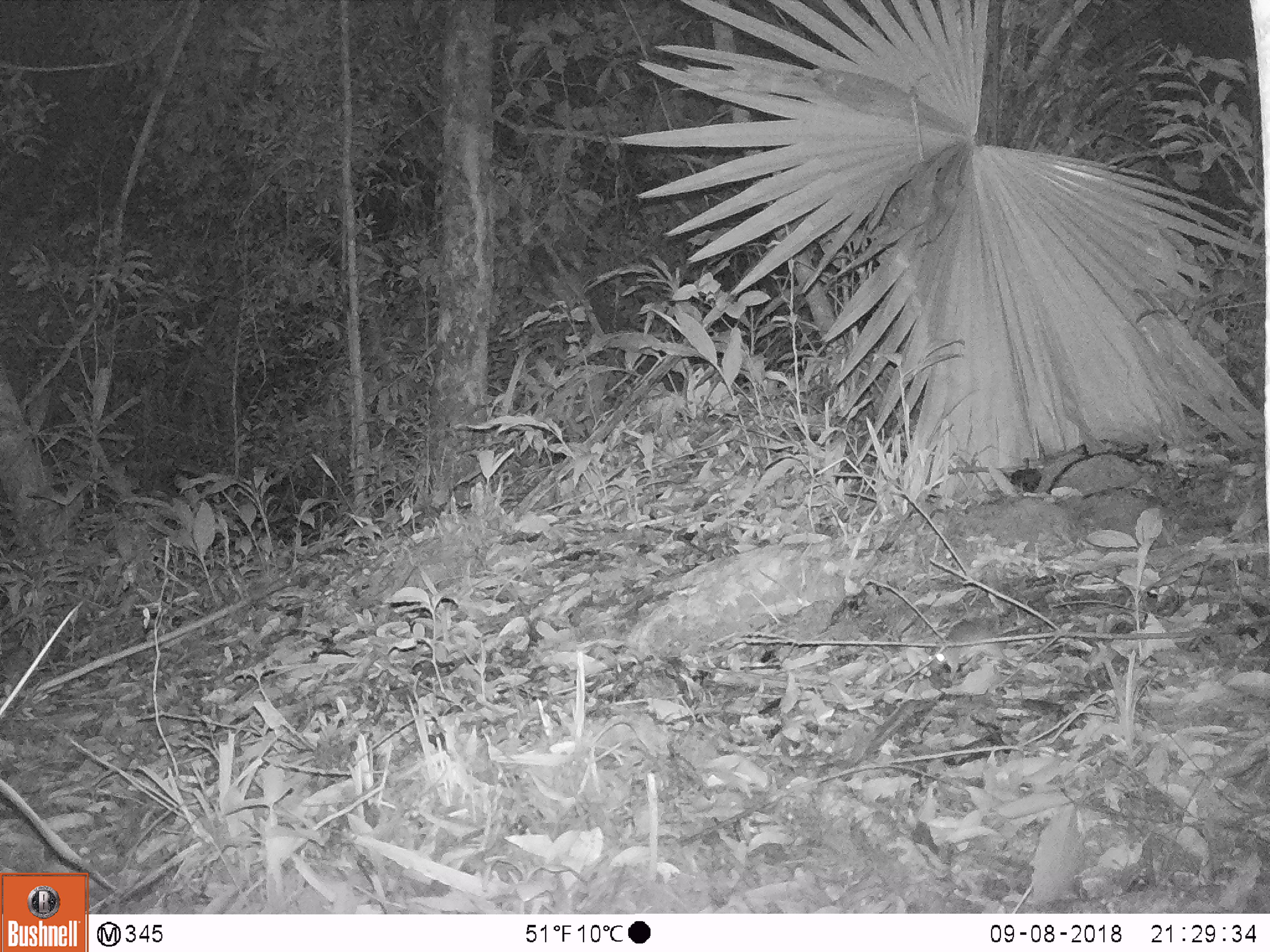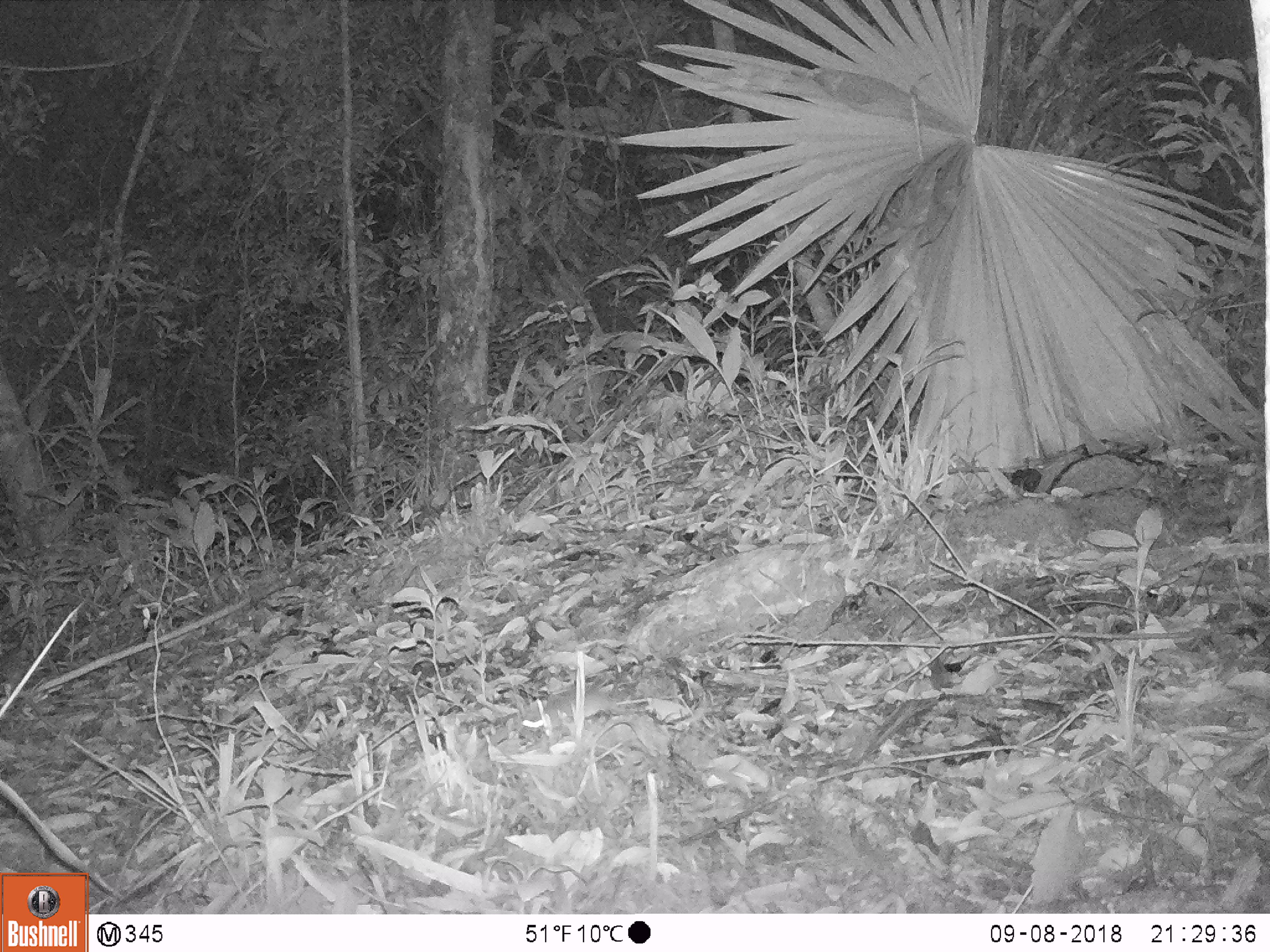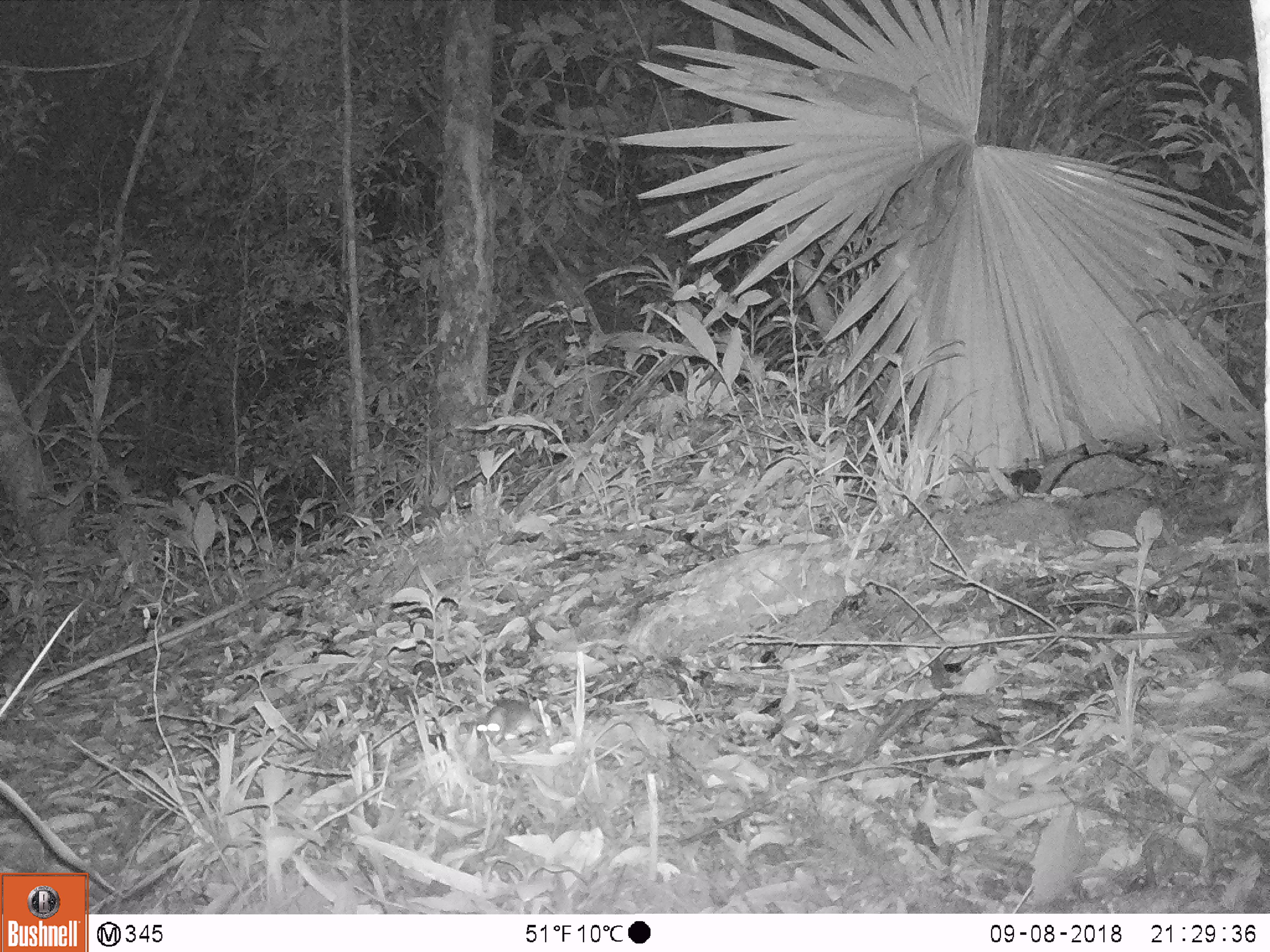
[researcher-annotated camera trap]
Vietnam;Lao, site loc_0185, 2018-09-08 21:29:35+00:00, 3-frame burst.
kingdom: Animalia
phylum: Chordata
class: Mammalia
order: Rodentia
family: Muridae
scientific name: Muridae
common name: old-world mice and rats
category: unidentified murid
Unidentified murid (old-world mice and rats) (Muridae). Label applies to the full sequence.